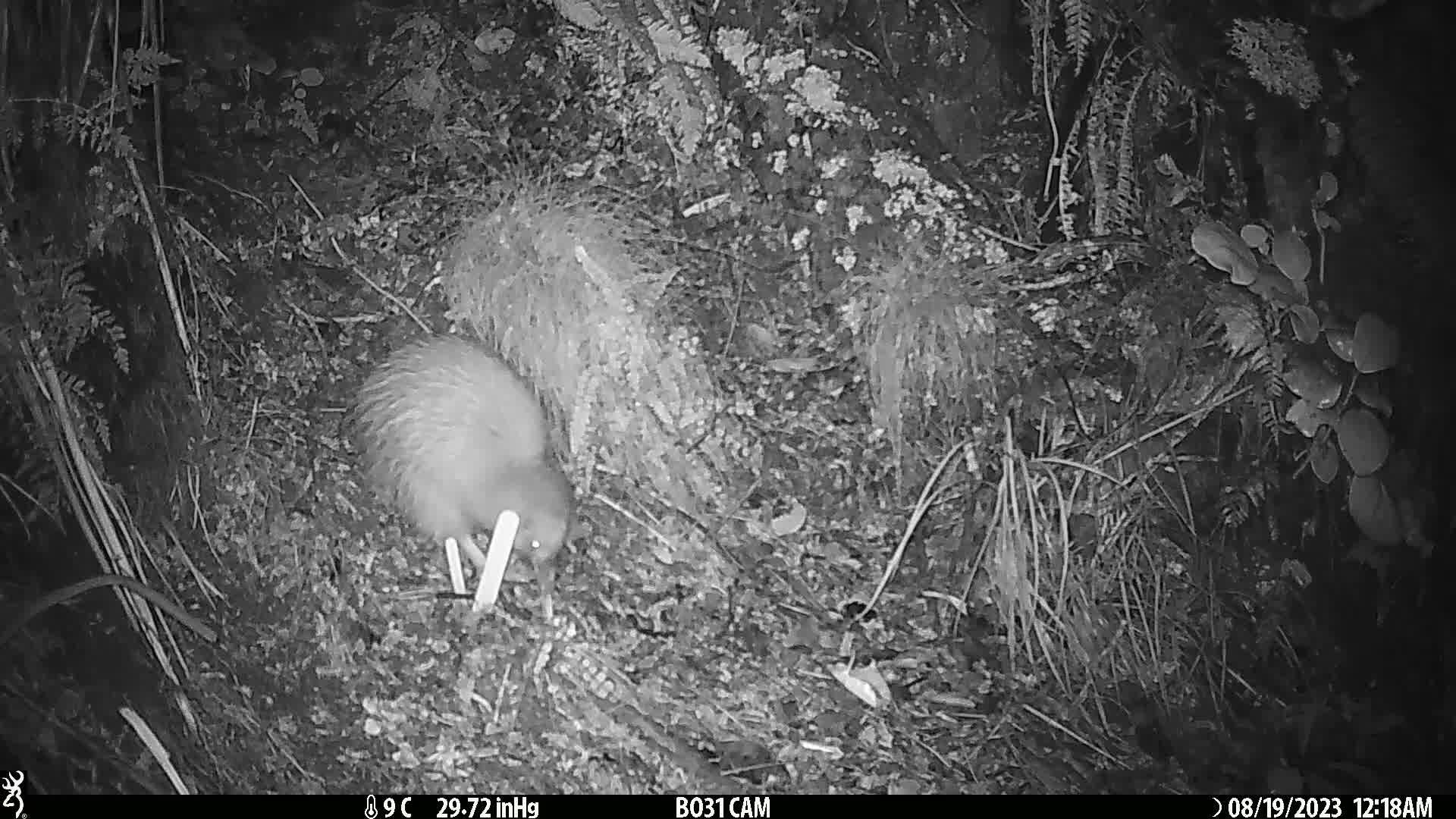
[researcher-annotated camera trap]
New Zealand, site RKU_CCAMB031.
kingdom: Animalia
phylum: Chordata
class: Aves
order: Apterygiformes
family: Apterygidae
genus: Apteryx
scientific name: Apteryx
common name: kiwi